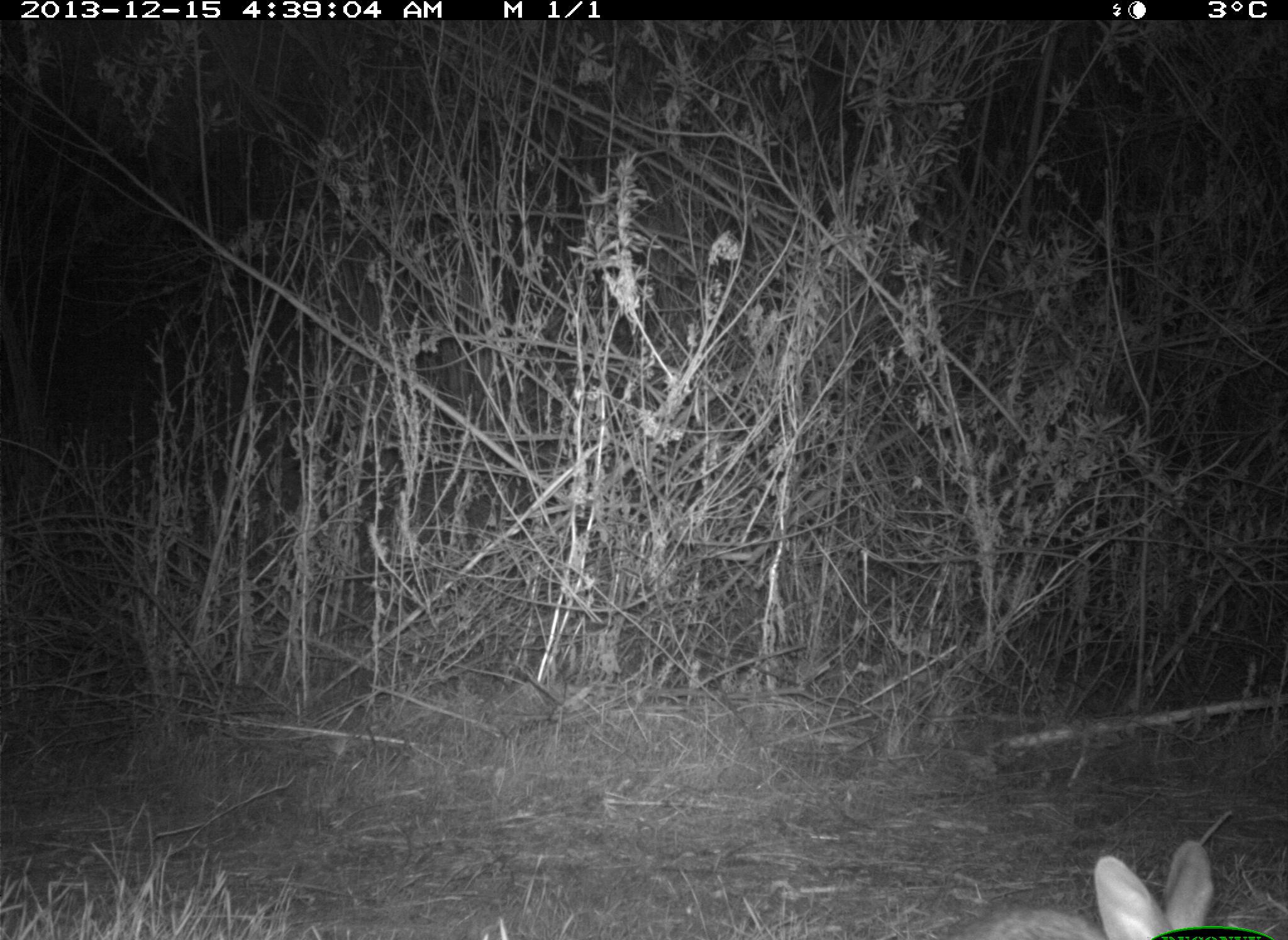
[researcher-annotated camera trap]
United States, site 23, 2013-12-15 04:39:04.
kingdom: Animalia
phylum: Chordata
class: Mammalia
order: Lagomorpha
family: Leporidae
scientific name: Leporidae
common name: rabbits and hares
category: rabbit